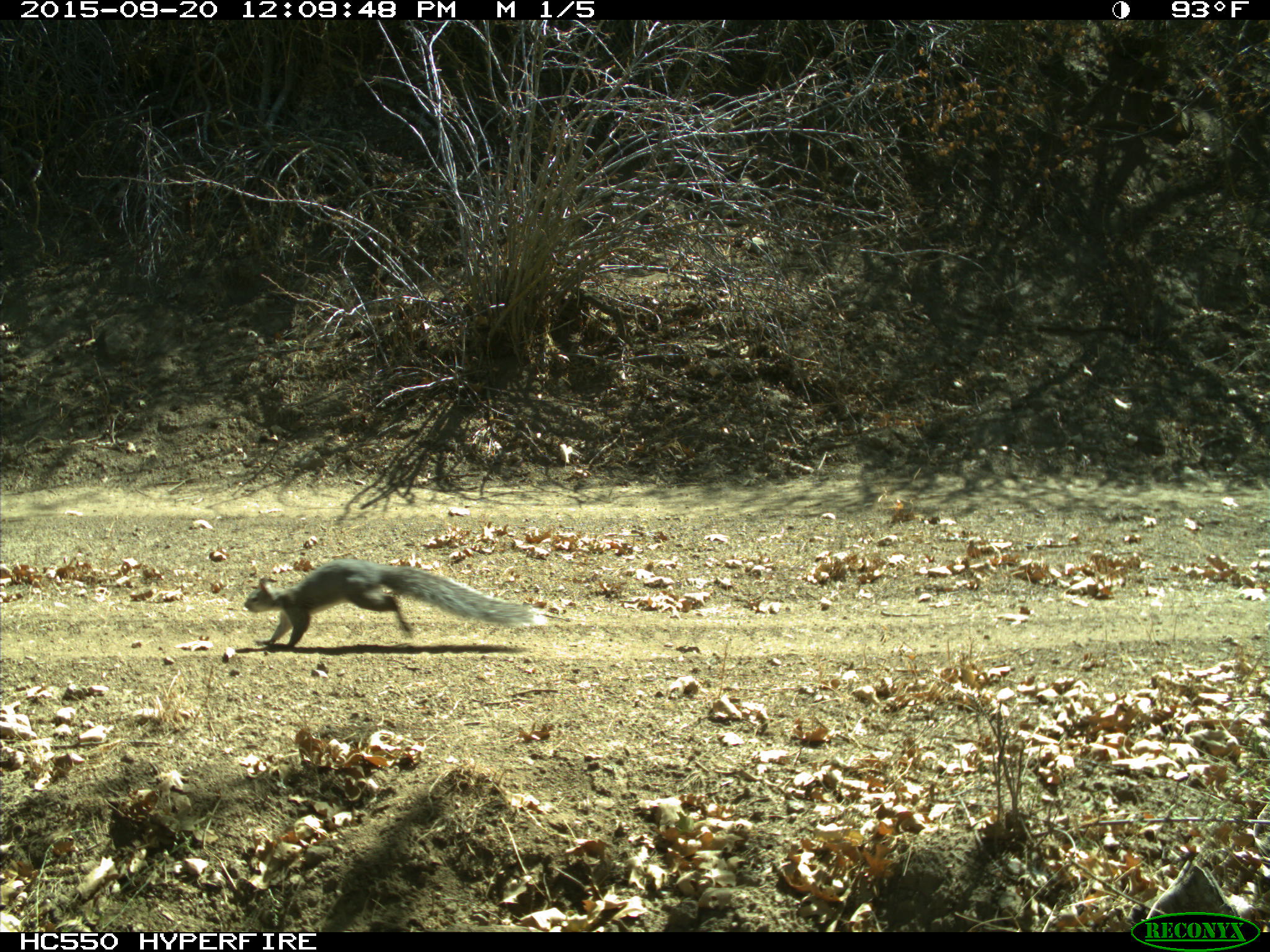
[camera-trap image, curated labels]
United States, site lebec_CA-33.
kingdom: Animalia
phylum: Chordata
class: Mammalia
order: Rodentia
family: Sciuridae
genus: Sciurus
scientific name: Sciurus carolinensis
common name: eastern gray squirrel